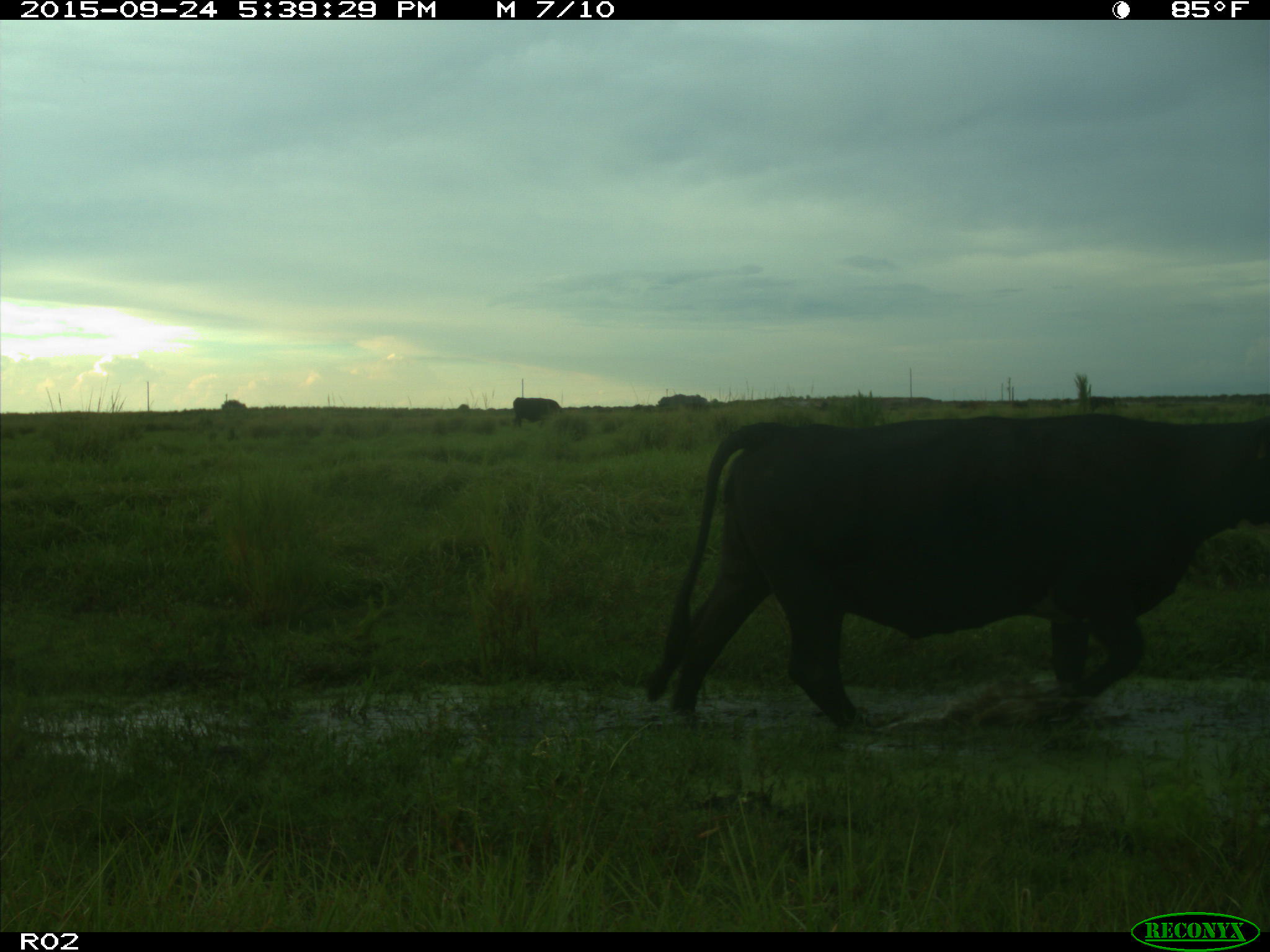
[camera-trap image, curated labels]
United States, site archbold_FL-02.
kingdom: Animalia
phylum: Chordata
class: Mammalia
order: Artiodactyla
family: Bovidae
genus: Bos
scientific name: Bos taurus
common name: domestic cow